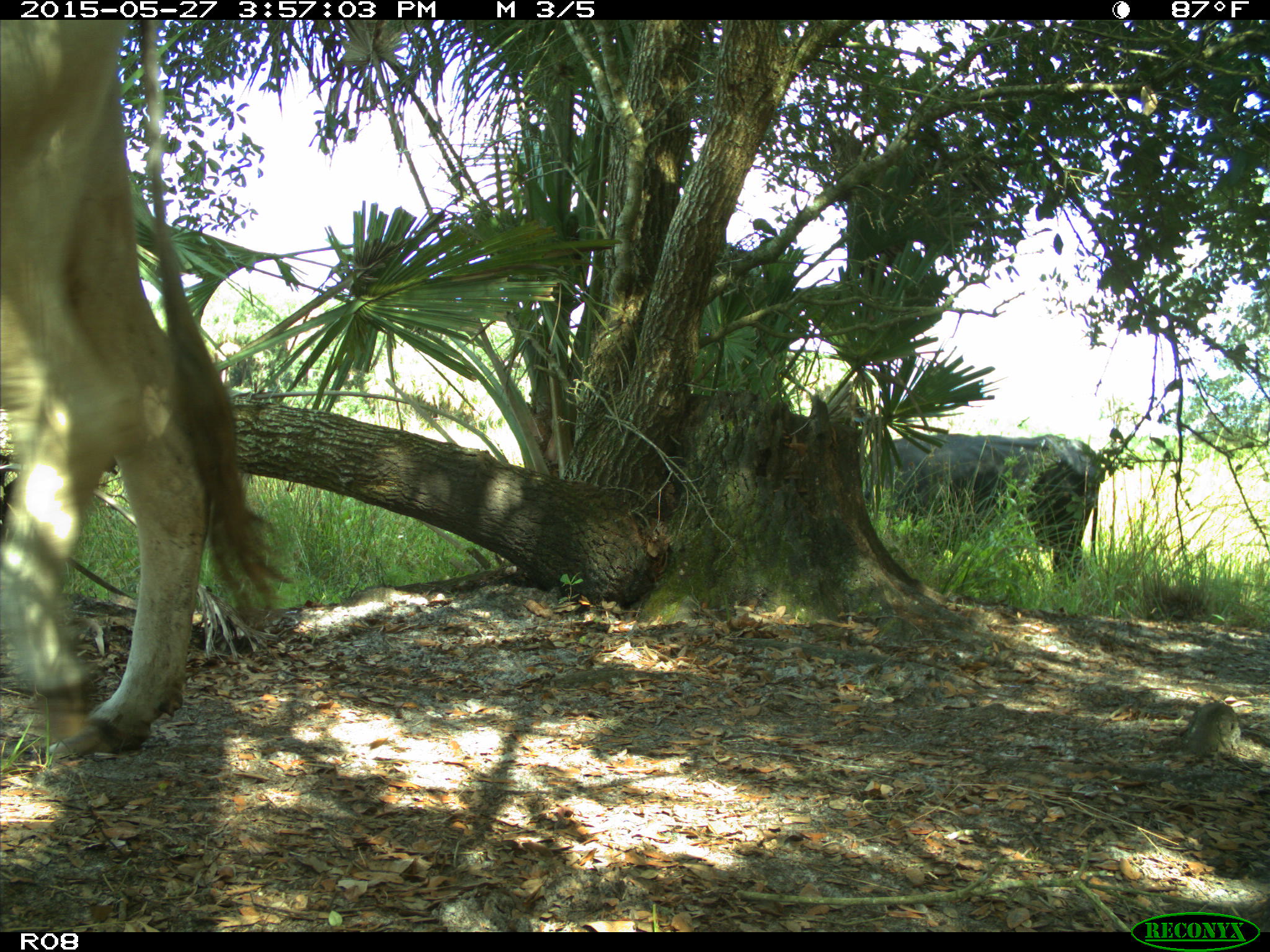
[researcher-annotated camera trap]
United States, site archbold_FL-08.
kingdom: Animalia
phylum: Chordata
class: Mammalia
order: Artiodactyla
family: Bovidae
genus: Bos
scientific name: Bos taurus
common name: domestic cow